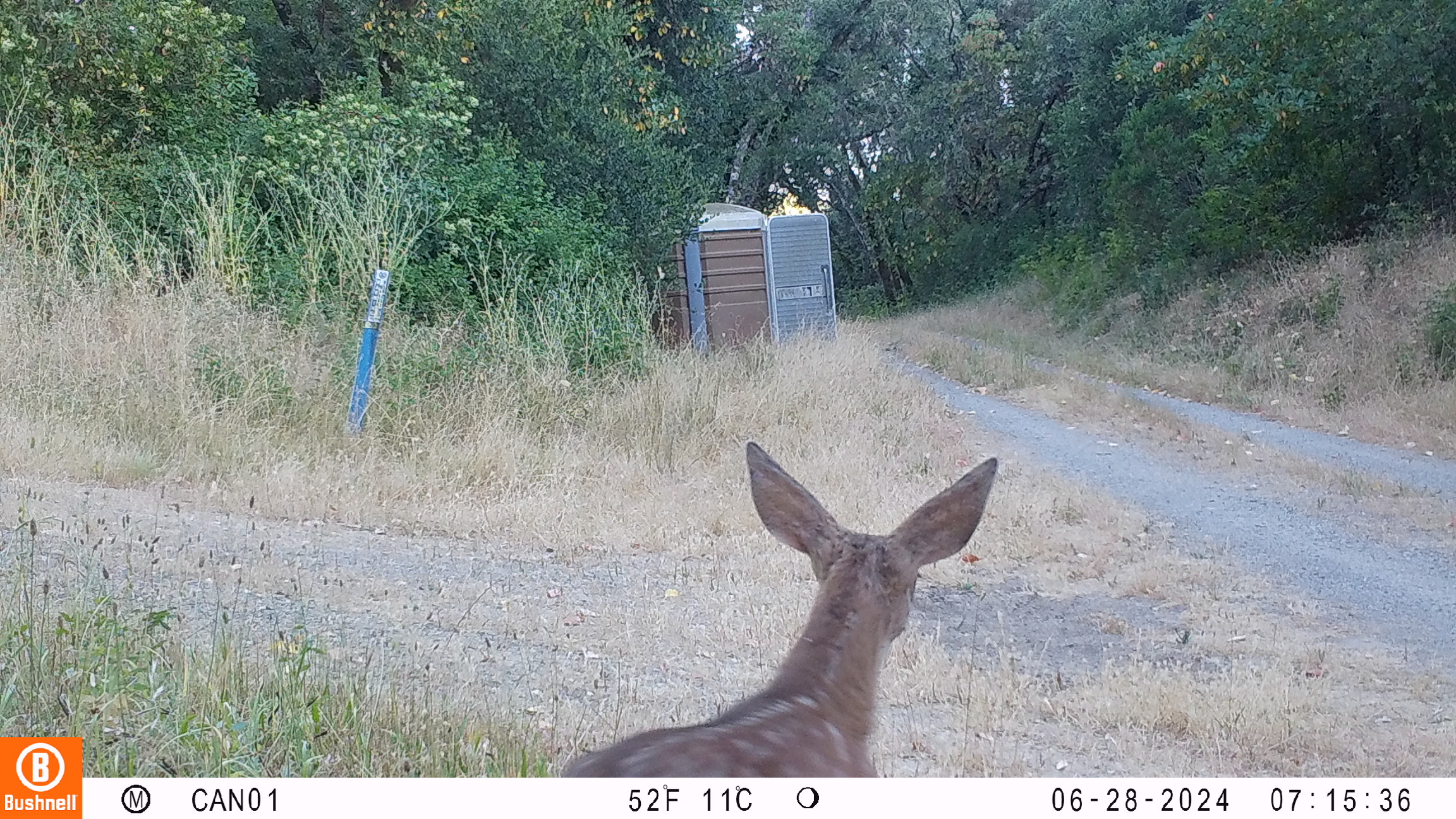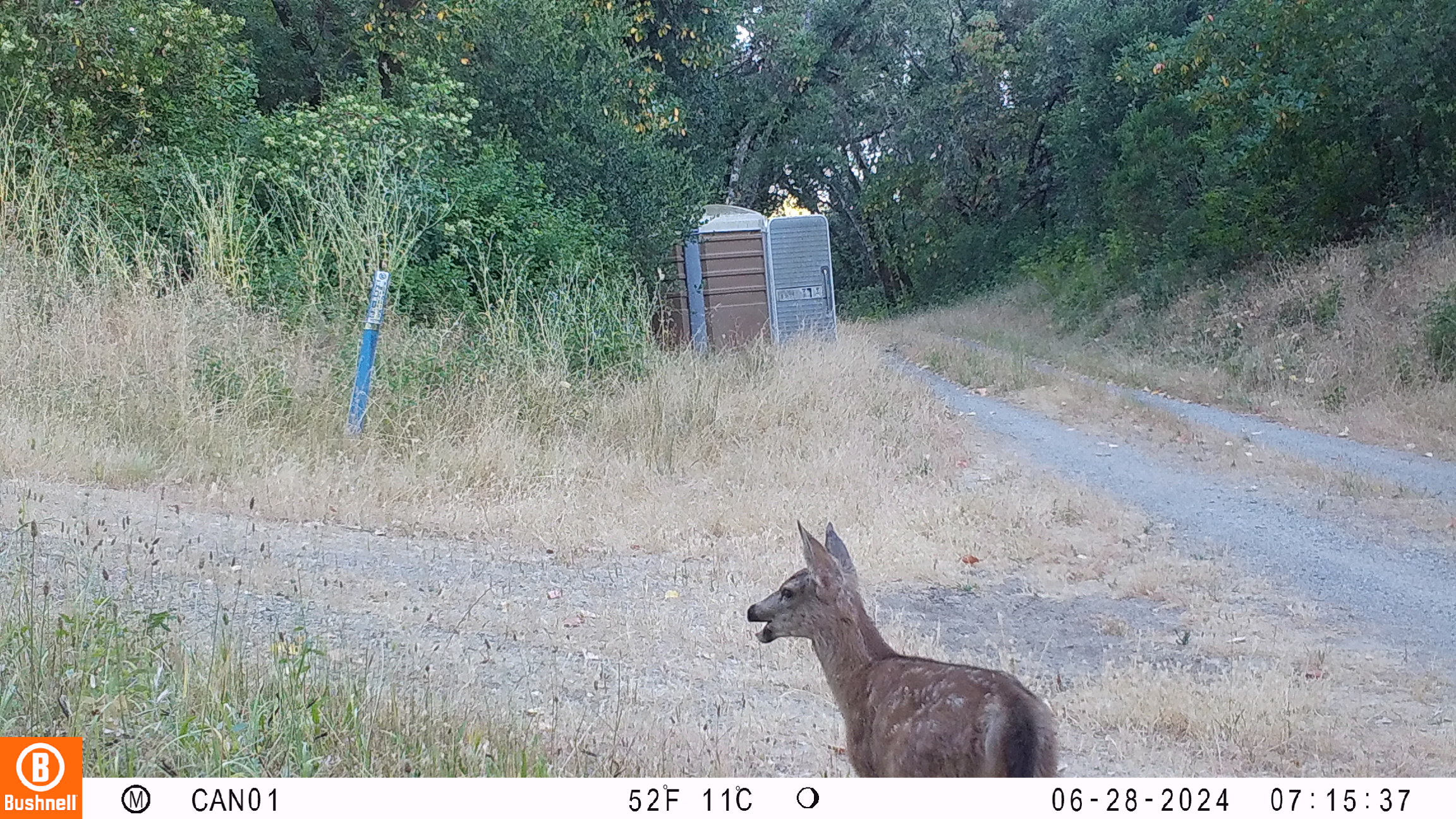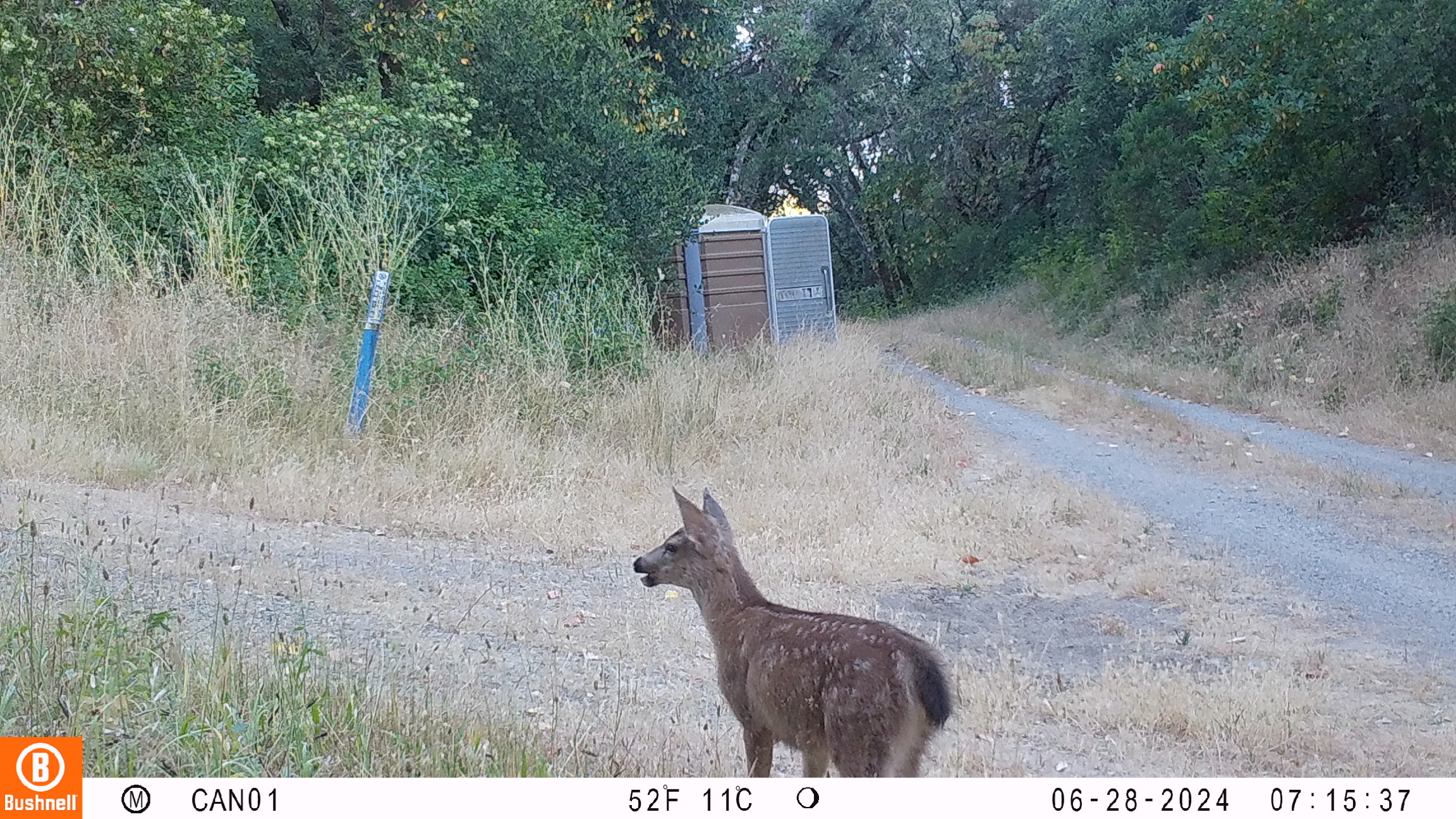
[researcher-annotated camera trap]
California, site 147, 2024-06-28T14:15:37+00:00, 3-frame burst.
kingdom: Animalia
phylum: Chordata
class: Mammalia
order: Artiodactyla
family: Cervidae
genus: Odocoileus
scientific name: Odocoileus hemionus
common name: mule deer